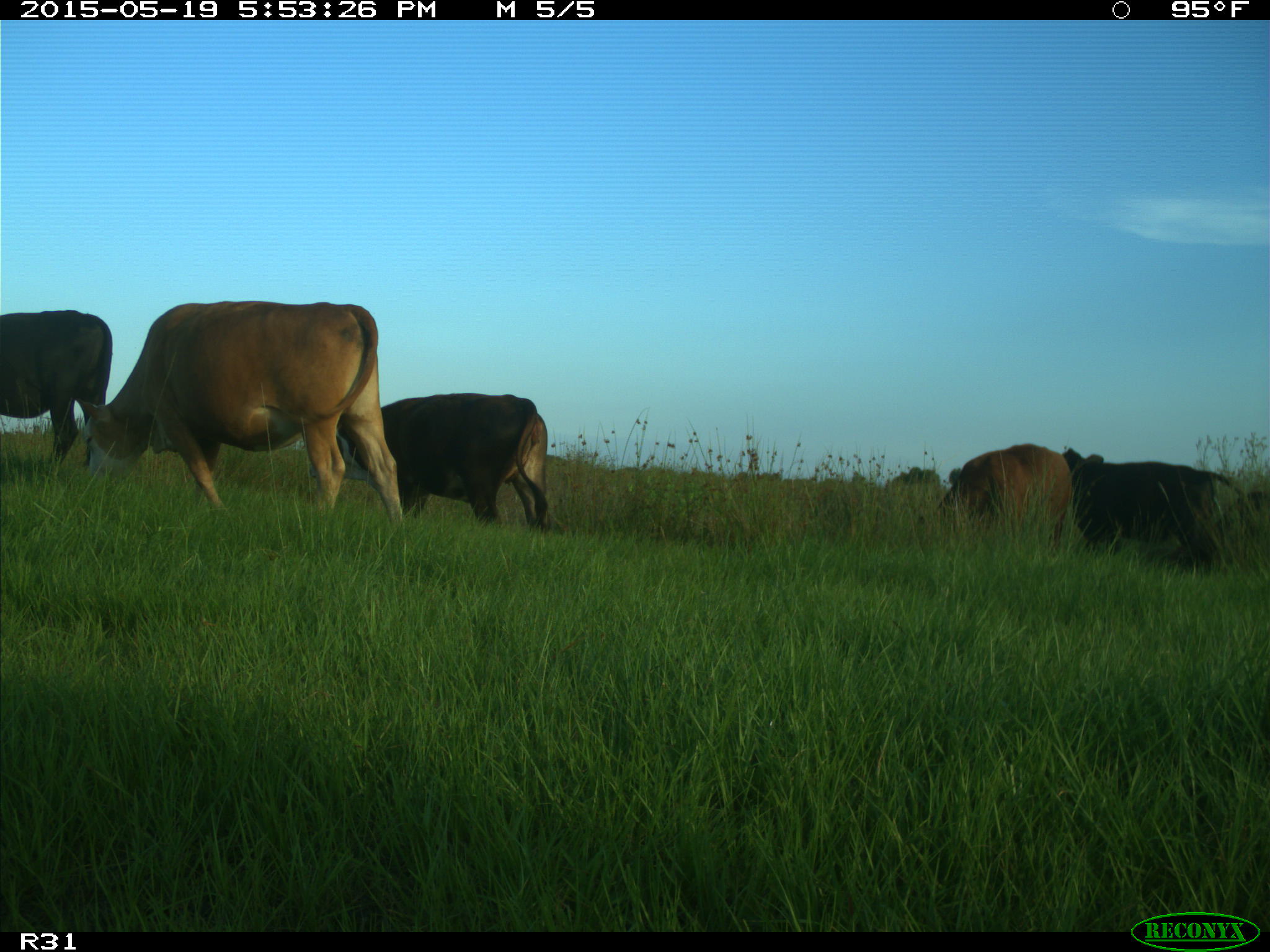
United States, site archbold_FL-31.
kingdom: Animalia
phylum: Chordata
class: Mammalia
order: Artiodactyla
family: Bovidae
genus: Bos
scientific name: Bos taurus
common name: domestic cow